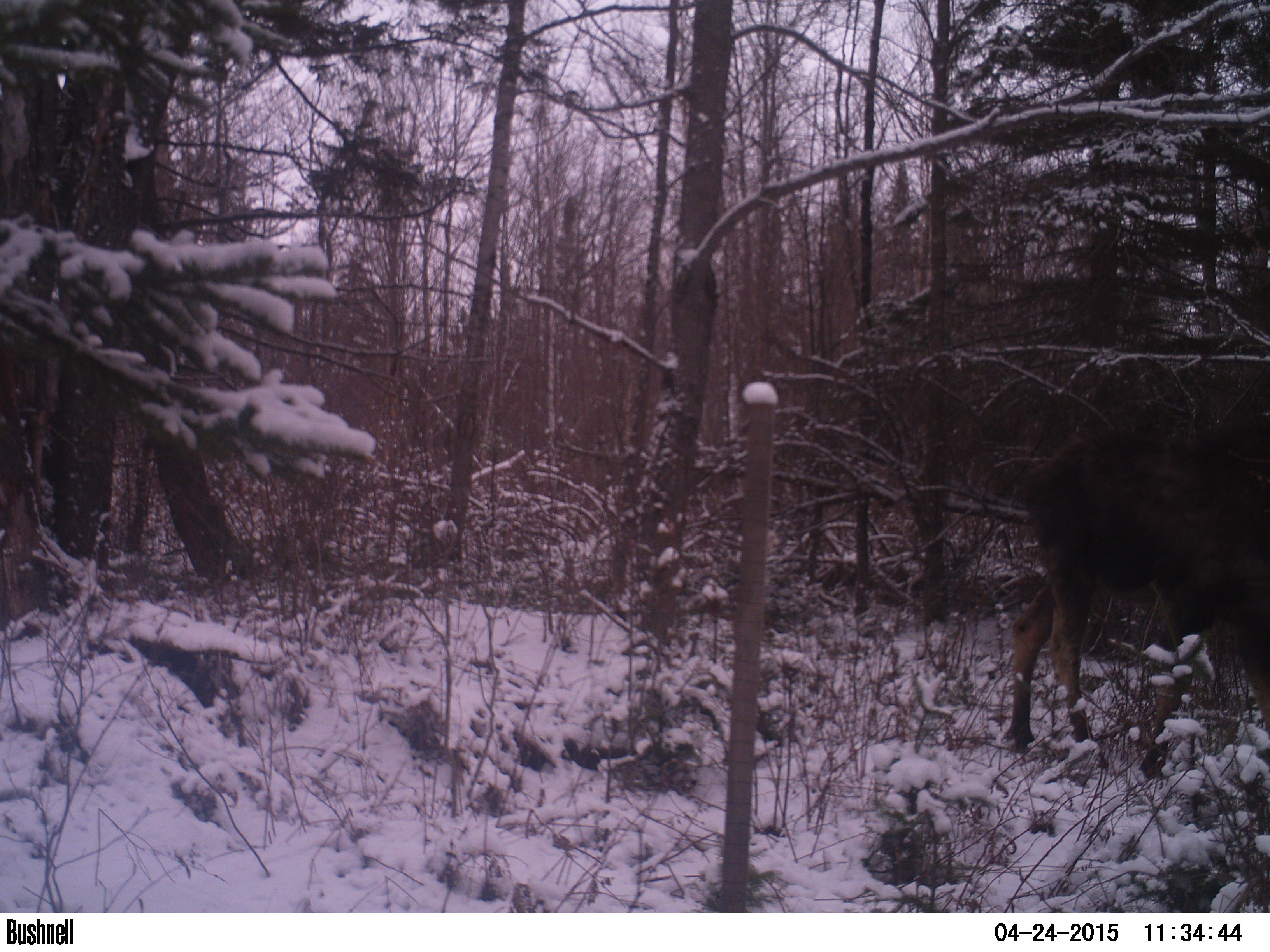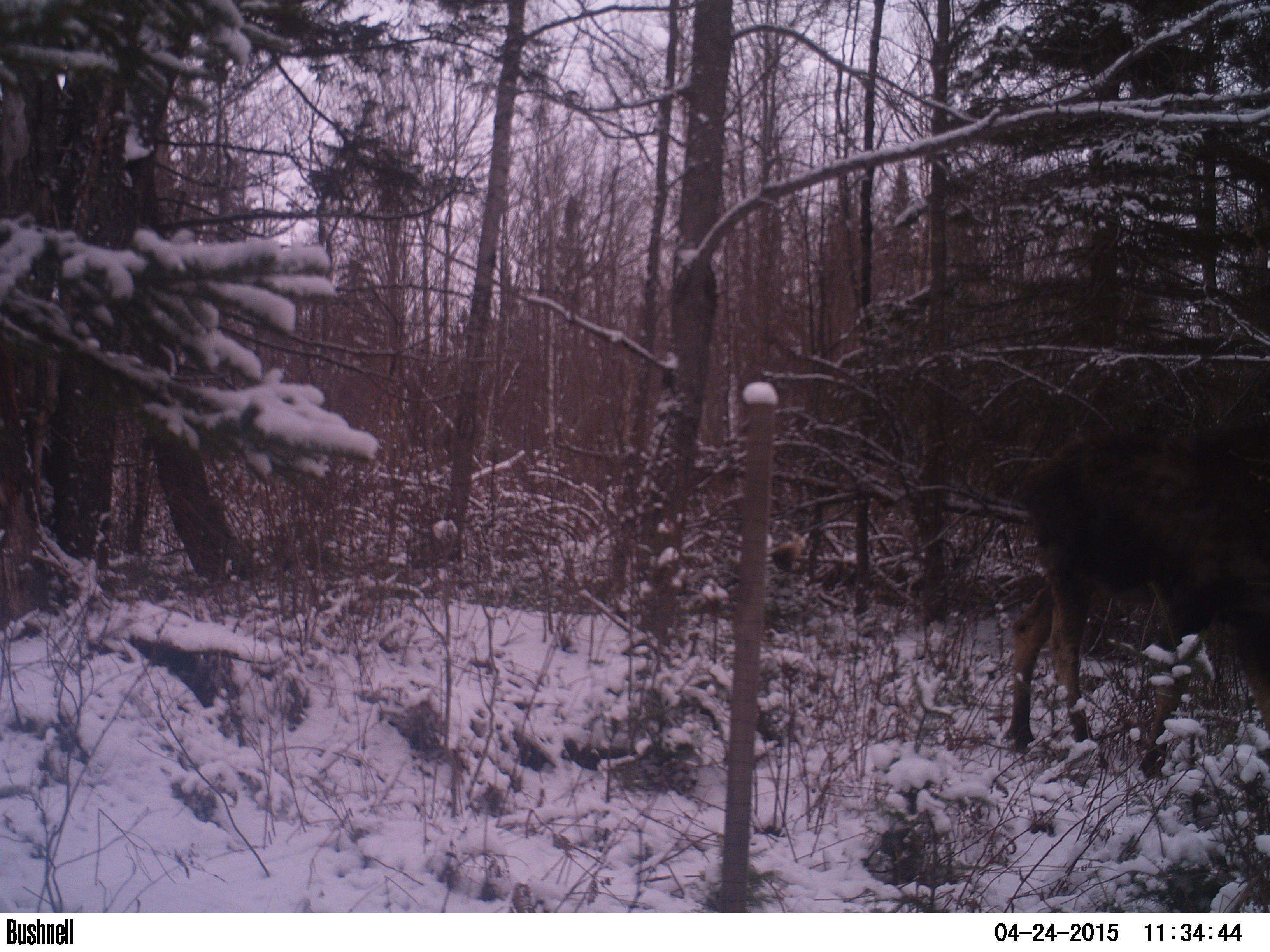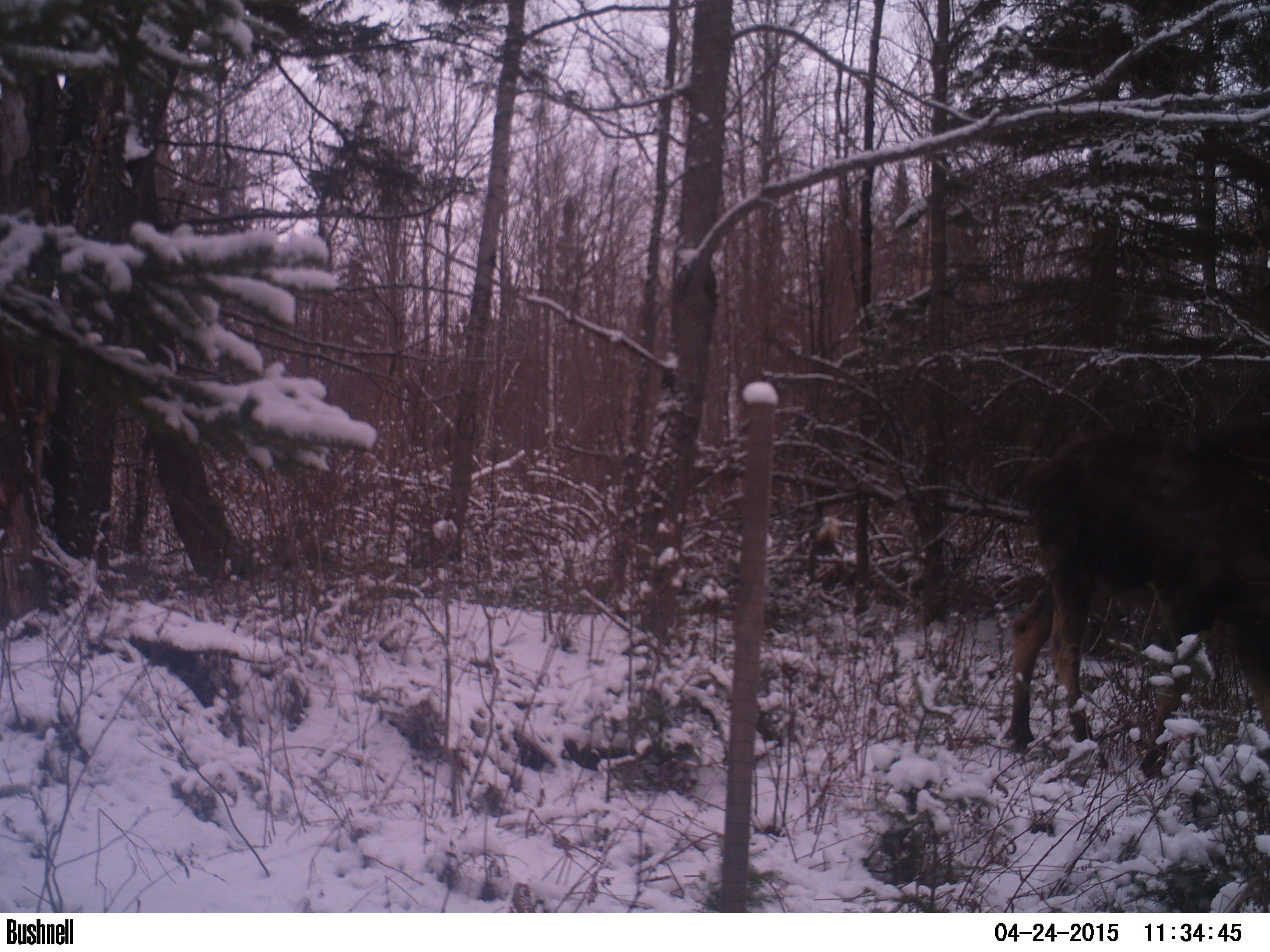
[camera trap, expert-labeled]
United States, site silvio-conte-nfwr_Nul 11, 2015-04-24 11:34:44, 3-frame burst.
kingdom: Animalia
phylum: Chordata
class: Mammalia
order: Artiodactyla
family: Cervidae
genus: Alces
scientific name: Alces alces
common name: moose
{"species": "moose (Alces alces)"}